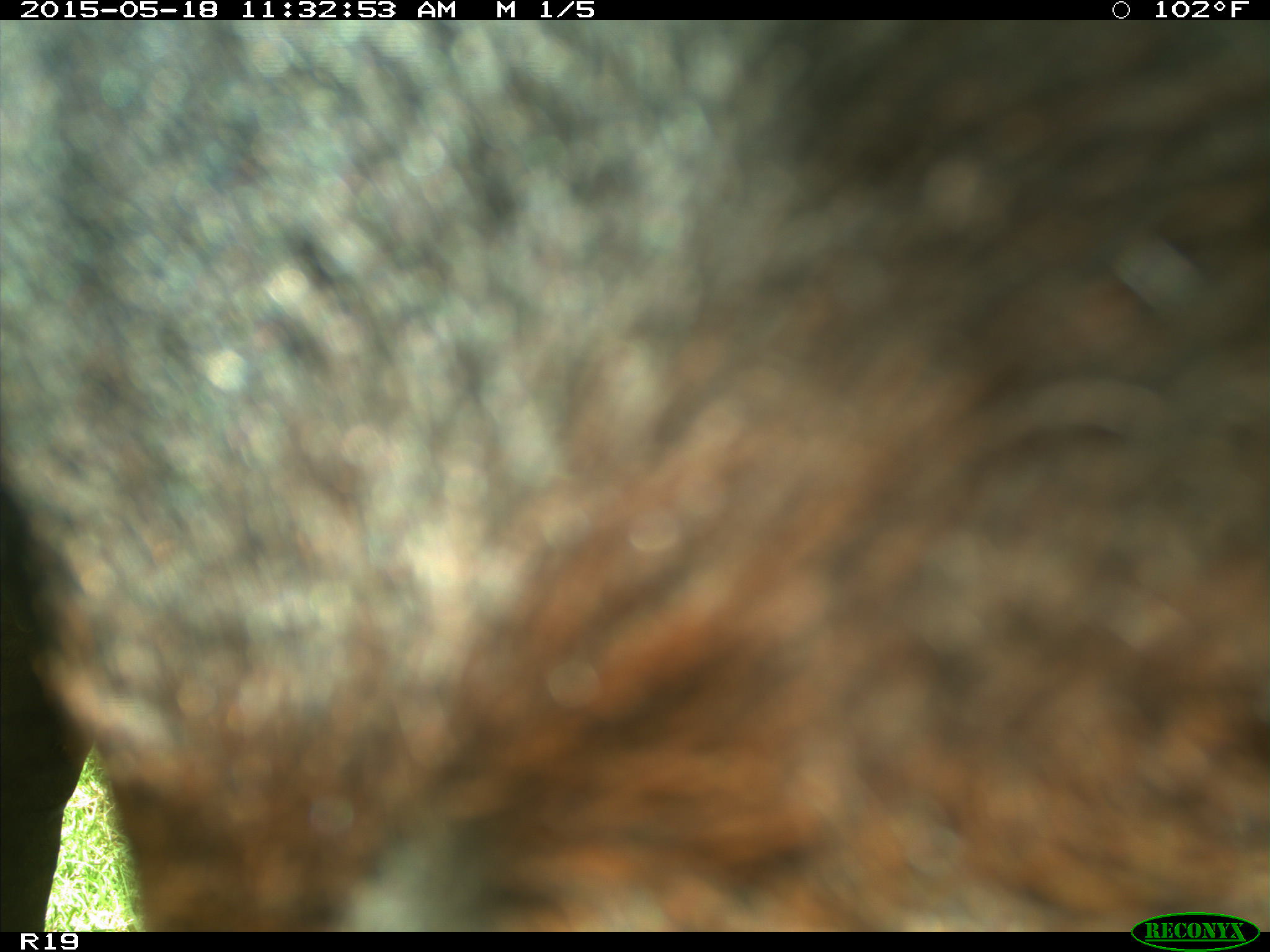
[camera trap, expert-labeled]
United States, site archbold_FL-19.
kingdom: Animalia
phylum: Chordata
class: Mammalia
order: Artiodactyla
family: Bovidae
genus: Bos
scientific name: Bos taurus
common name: domestic cow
Bos taurus (domestic cow).